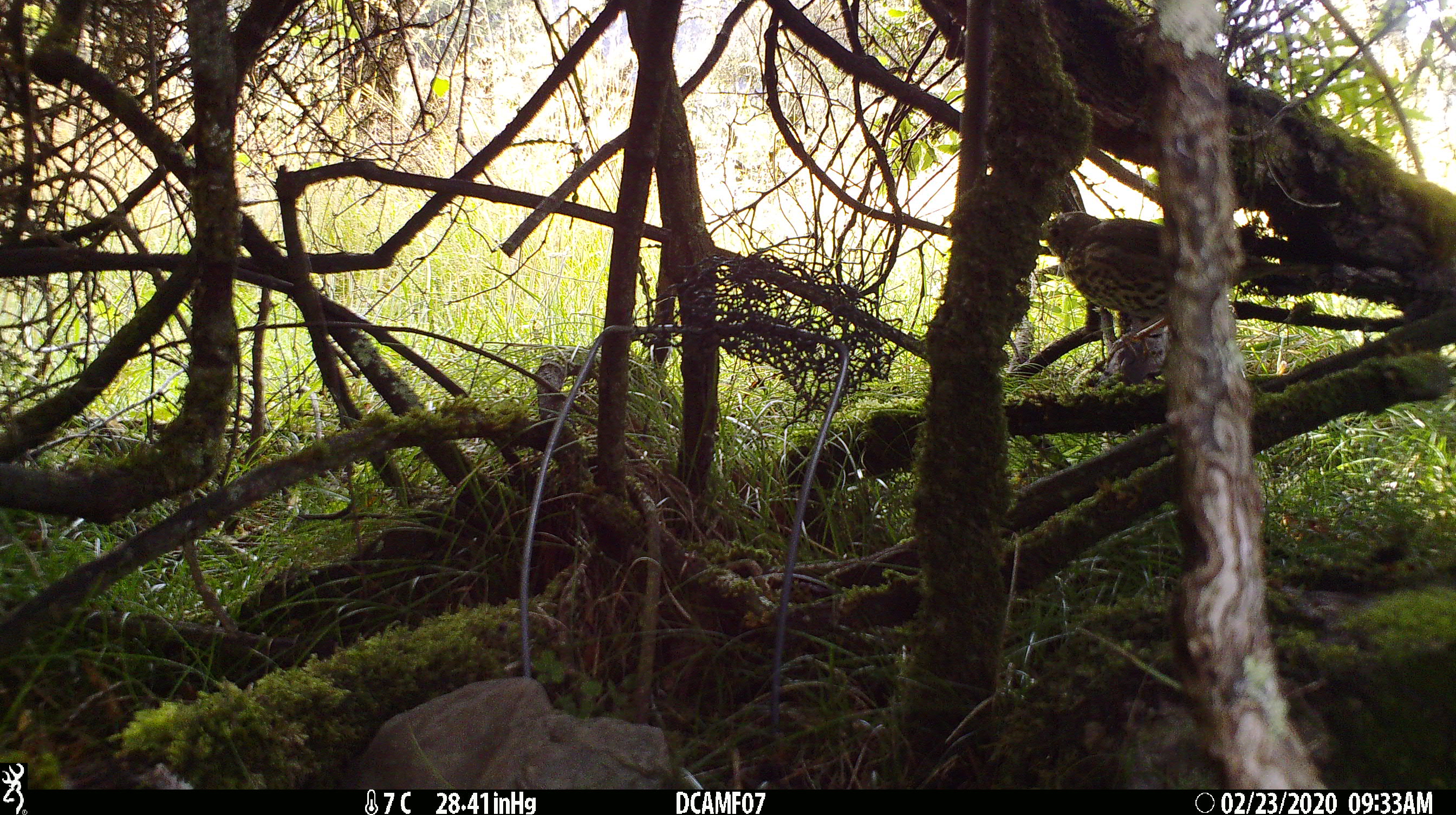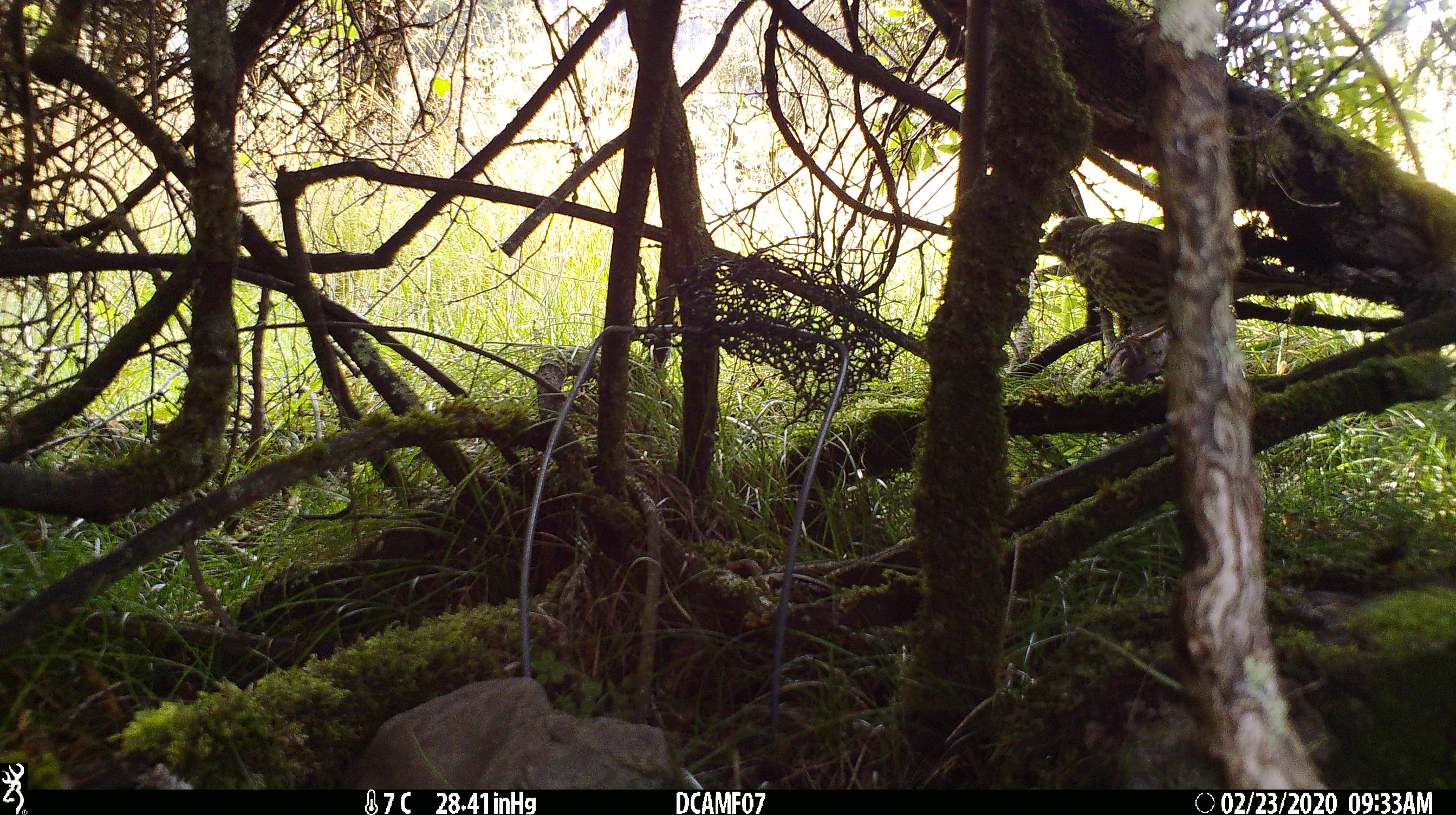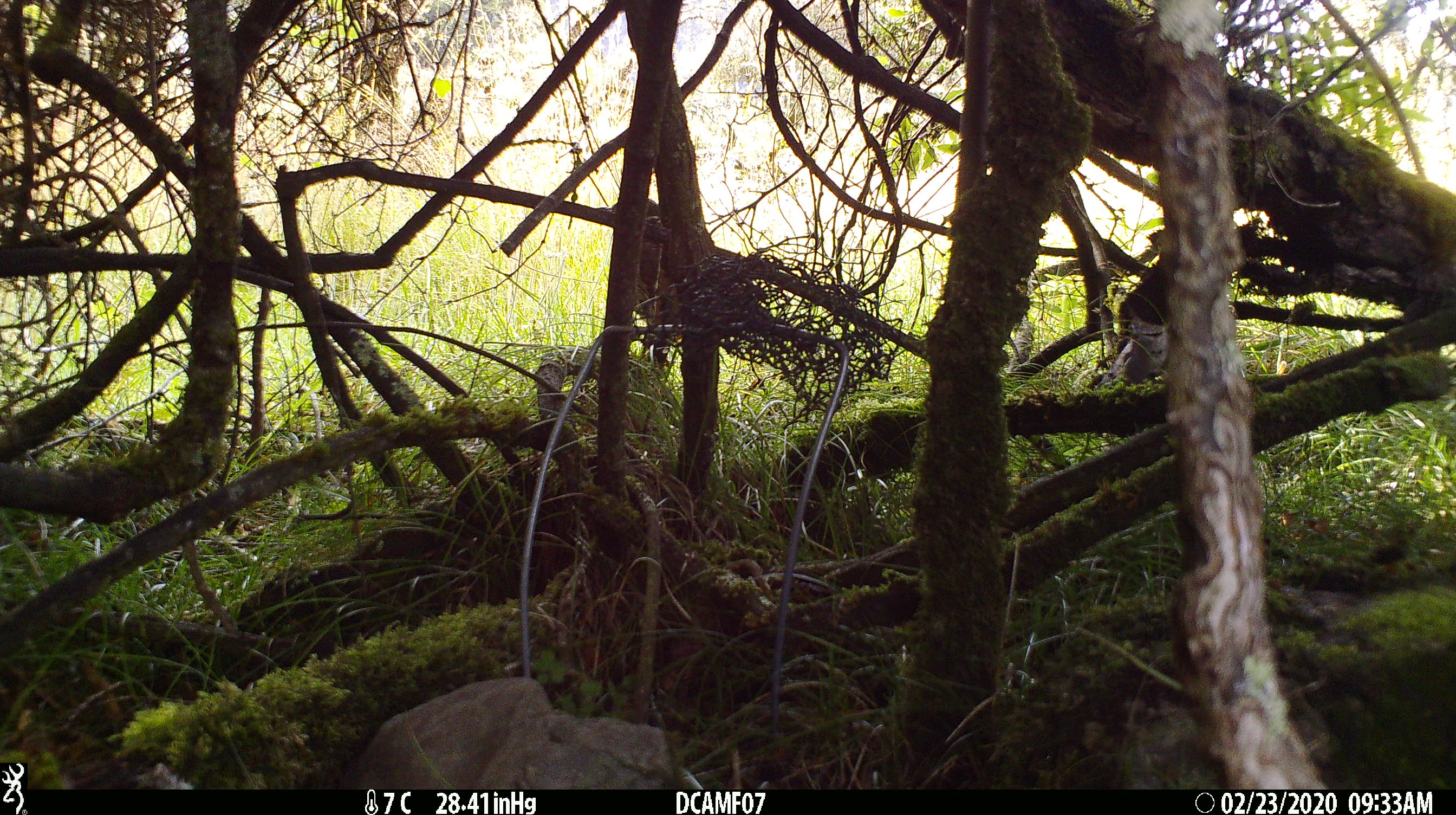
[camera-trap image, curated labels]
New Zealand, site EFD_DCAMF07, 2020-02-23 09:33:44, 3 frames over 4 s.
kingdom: Animalia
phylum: Chordata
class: Aves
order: Passeriformes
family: Turdidae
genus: Turdus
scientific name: Turdus philomelos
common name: song thrush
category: thrush